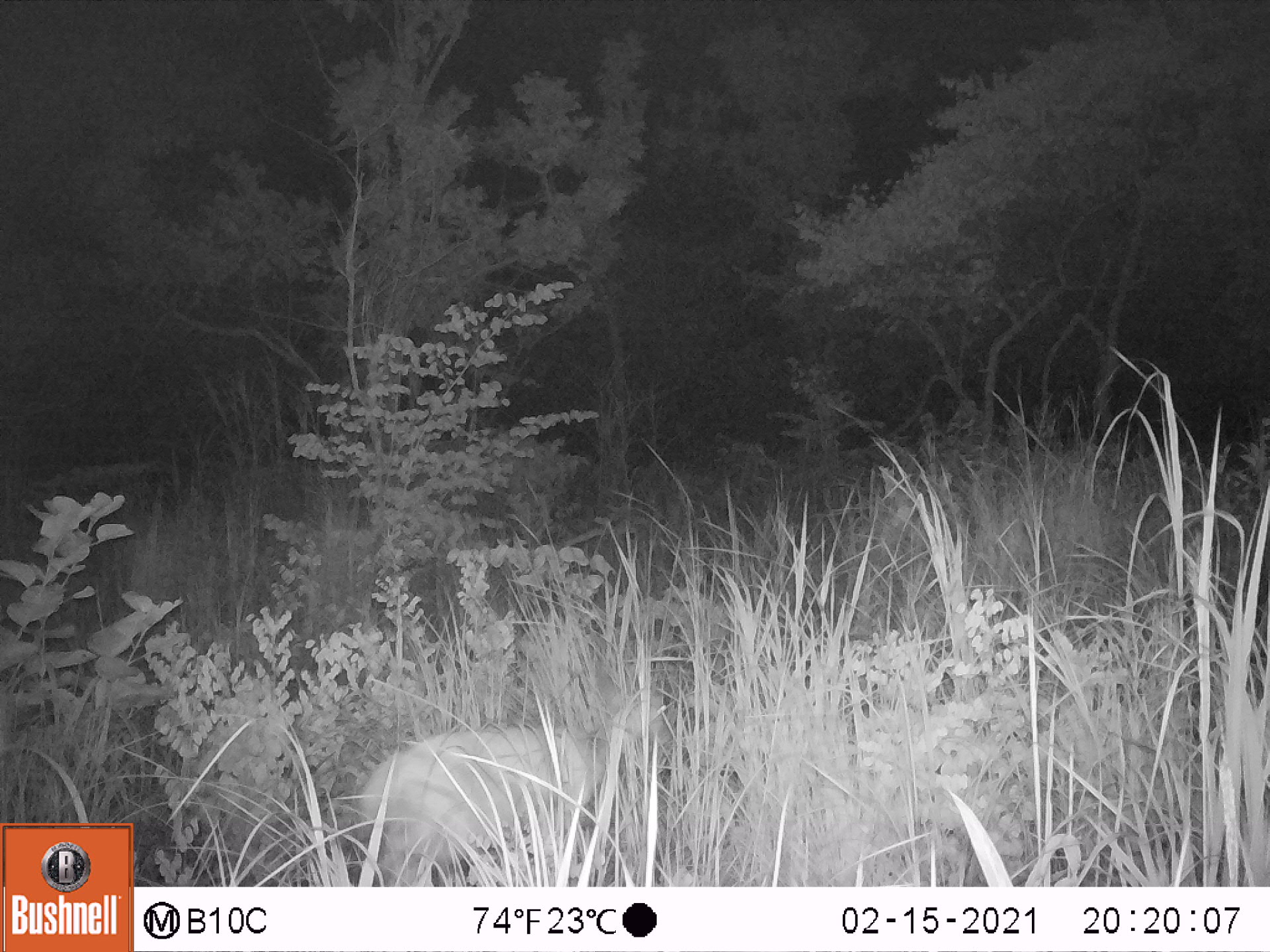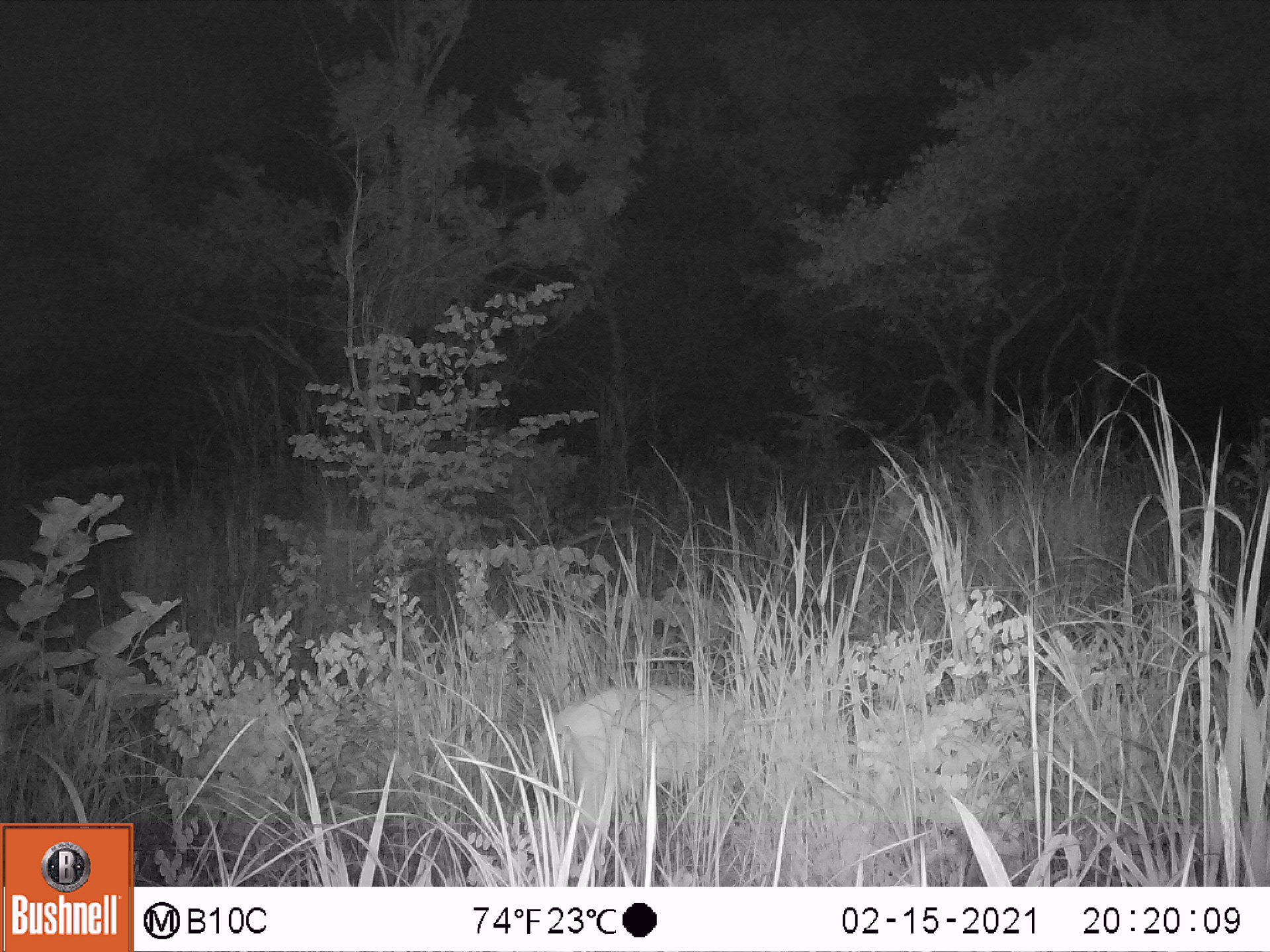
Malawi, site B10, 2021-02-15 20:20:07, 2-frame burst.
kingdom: Animalia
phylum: Chordata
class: Mammalia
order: Artiodactyla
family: Bovidae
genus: Sylvicapra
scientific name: Sylvicapra grimmia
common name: common duiker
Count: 1.